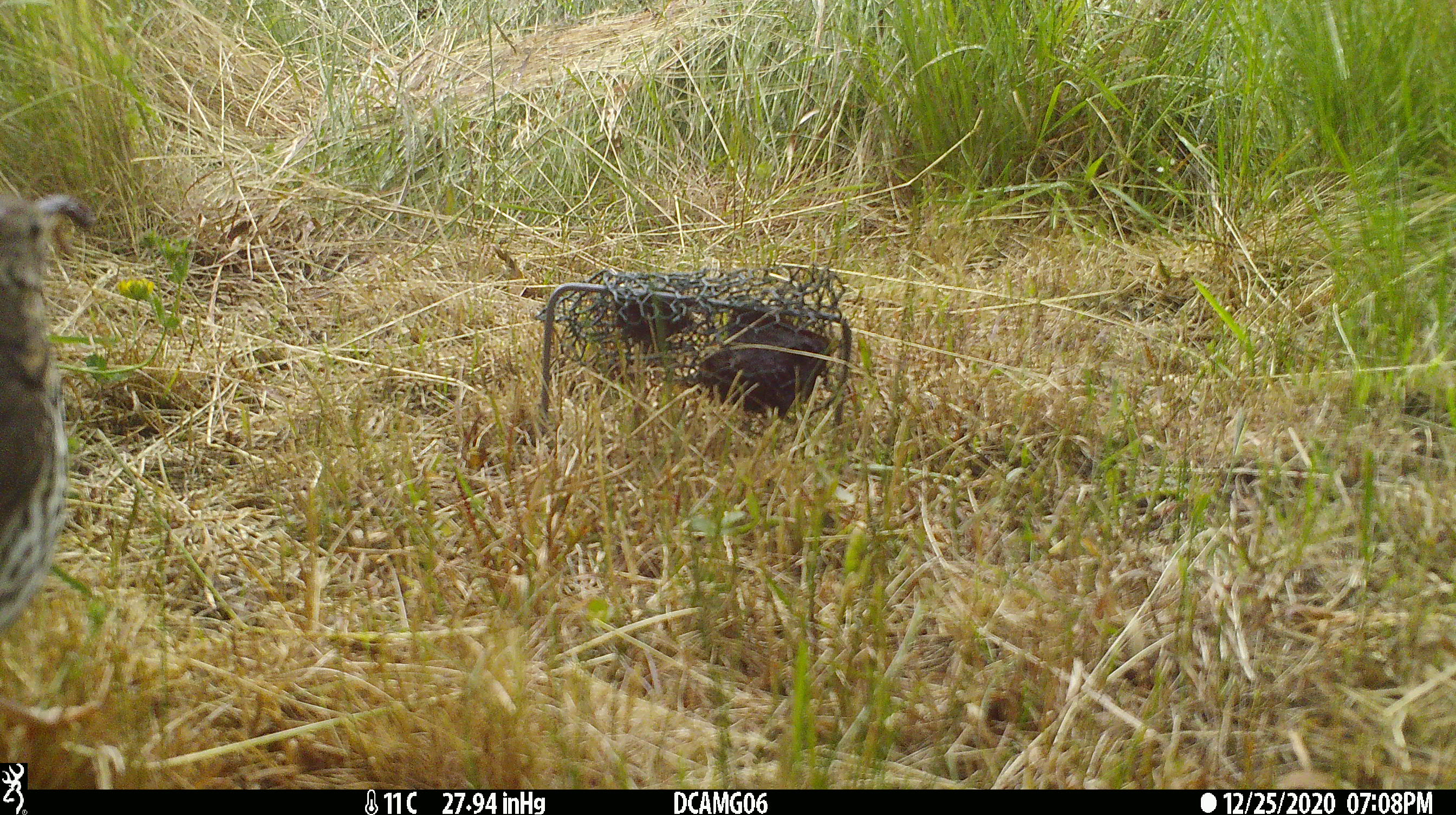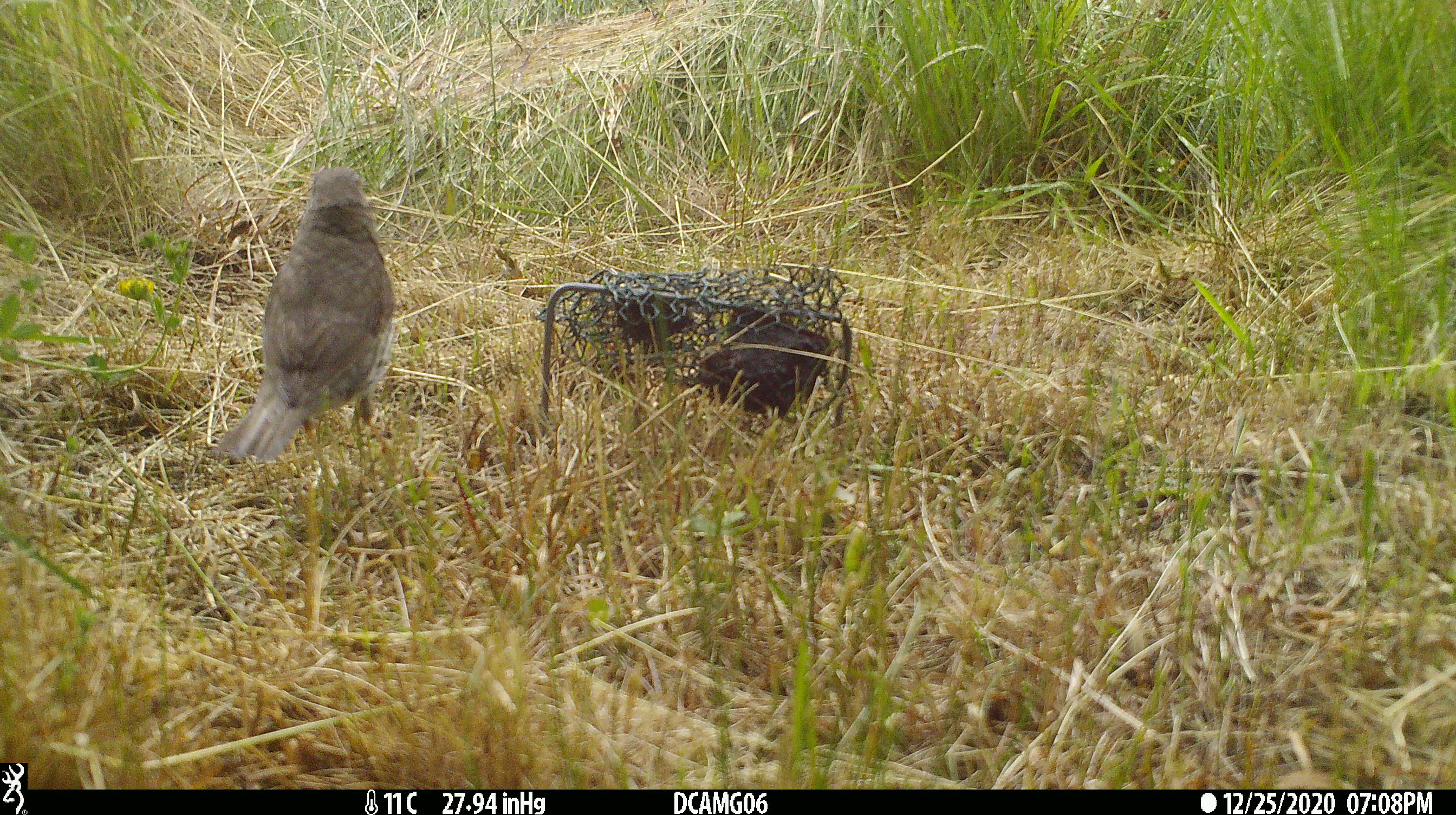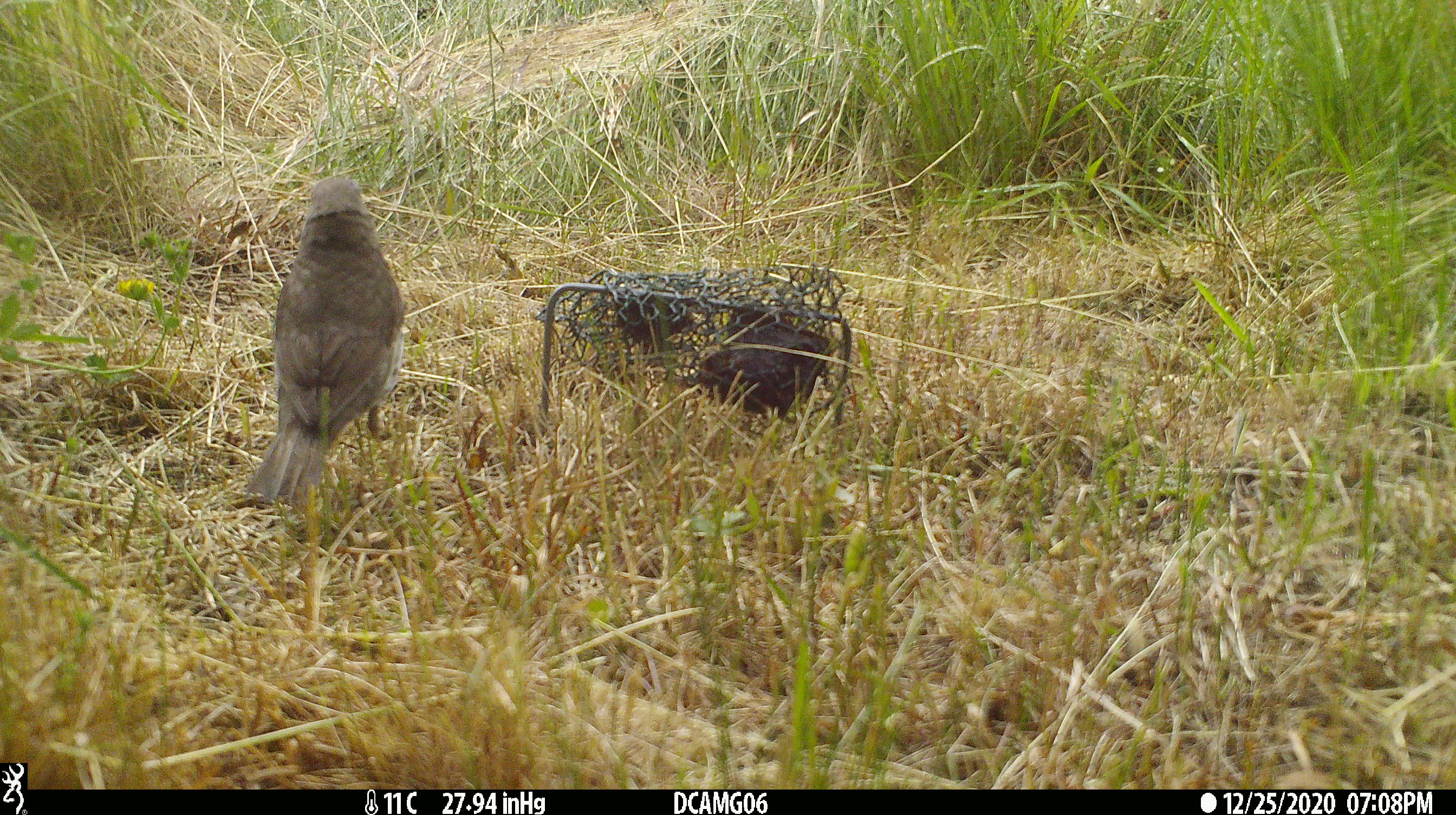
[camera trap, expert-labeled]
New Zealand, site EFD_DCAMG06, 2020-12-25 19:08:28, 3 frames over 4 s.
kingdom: Animalia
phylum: Chordata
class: Aves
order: Passeriformes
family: Turdidae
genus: Turdus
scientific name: Turdus philomelos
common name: song thrush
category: thrush